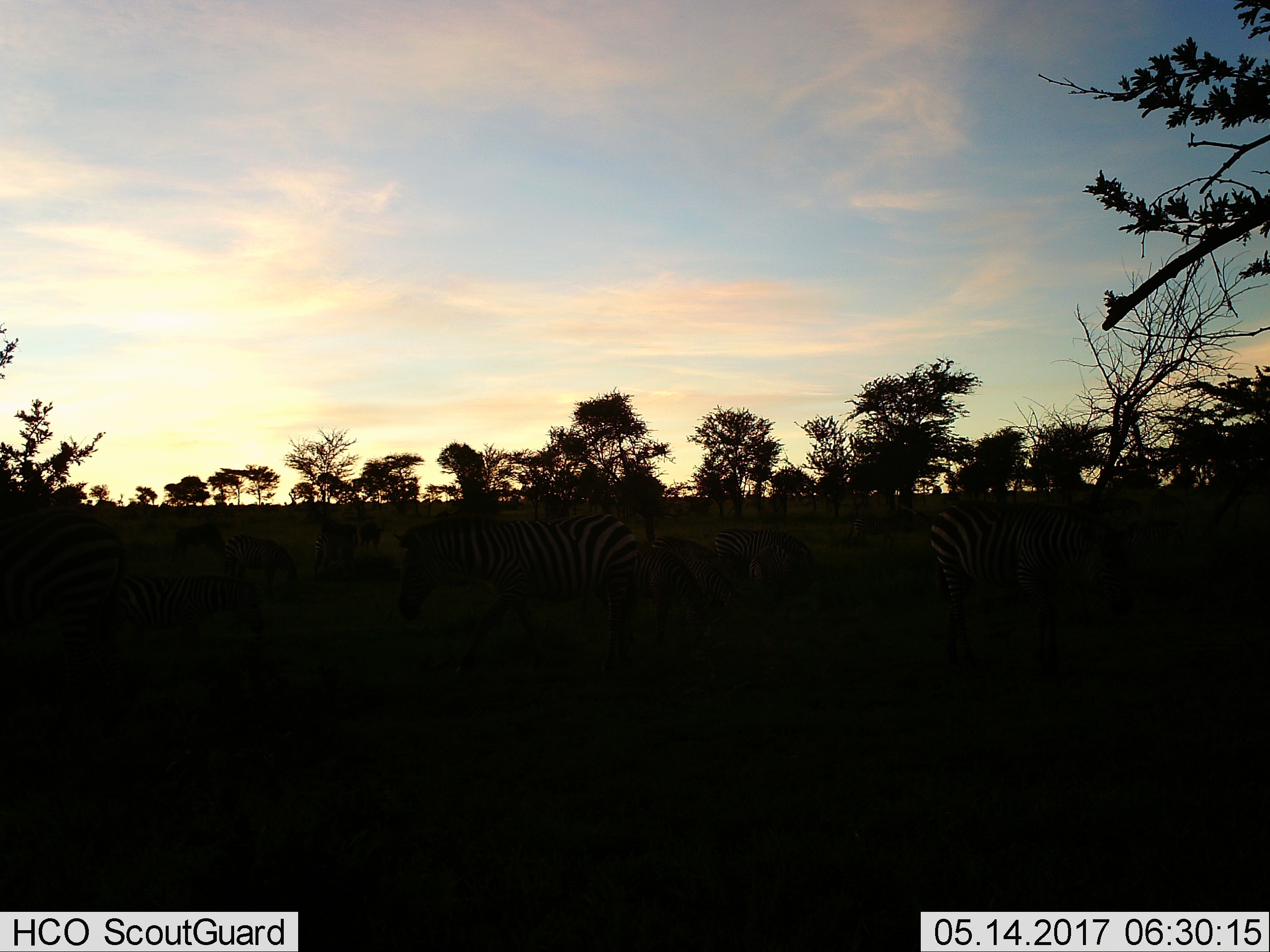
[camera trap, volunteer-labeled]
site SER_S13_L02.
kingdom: Animalia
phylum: Chordata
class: Mammalia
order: Perissodactyla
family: Equidae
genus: Equus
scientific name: Equus quagga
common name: plains zebra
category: zebraplains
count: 11-50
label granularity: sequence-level